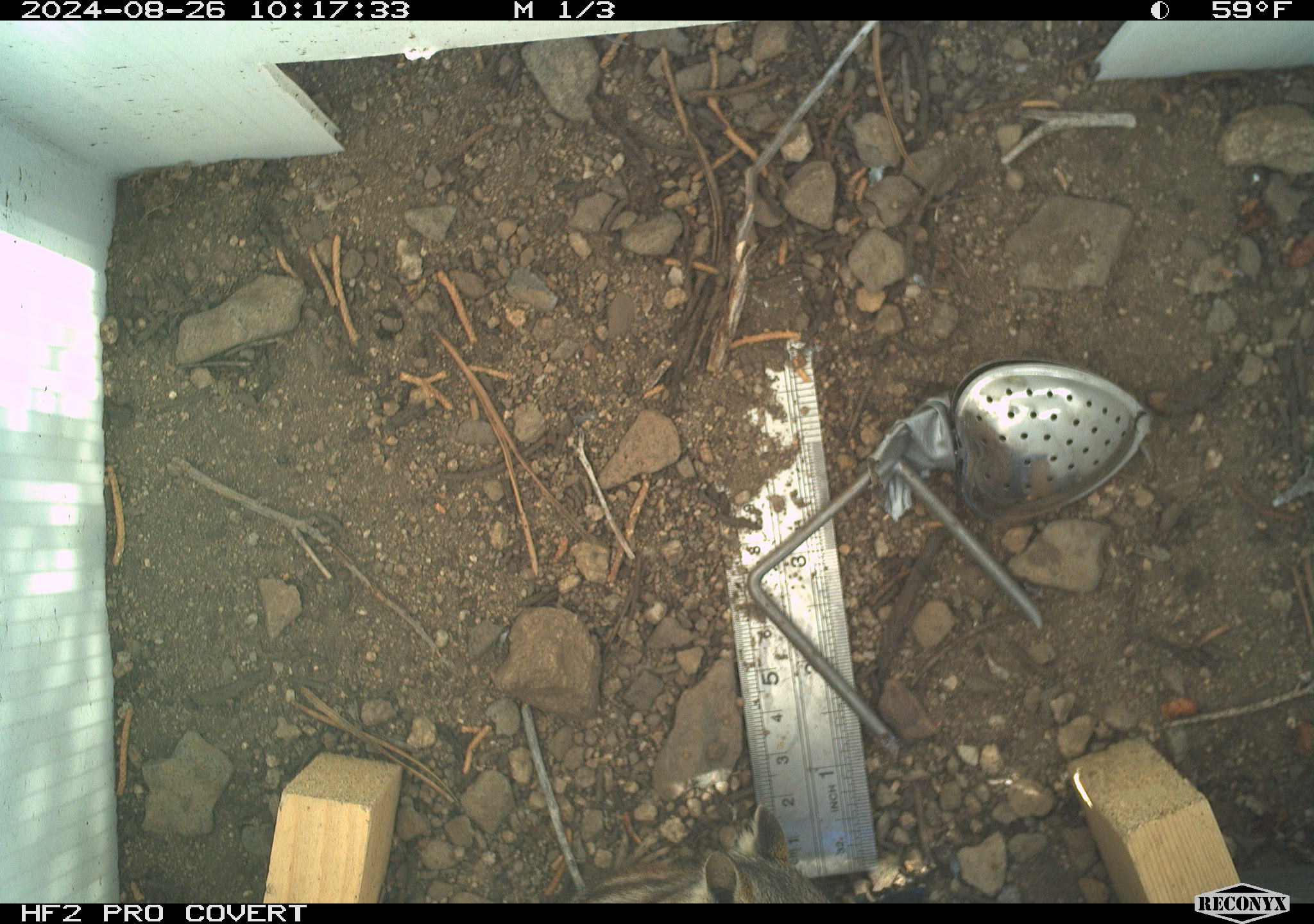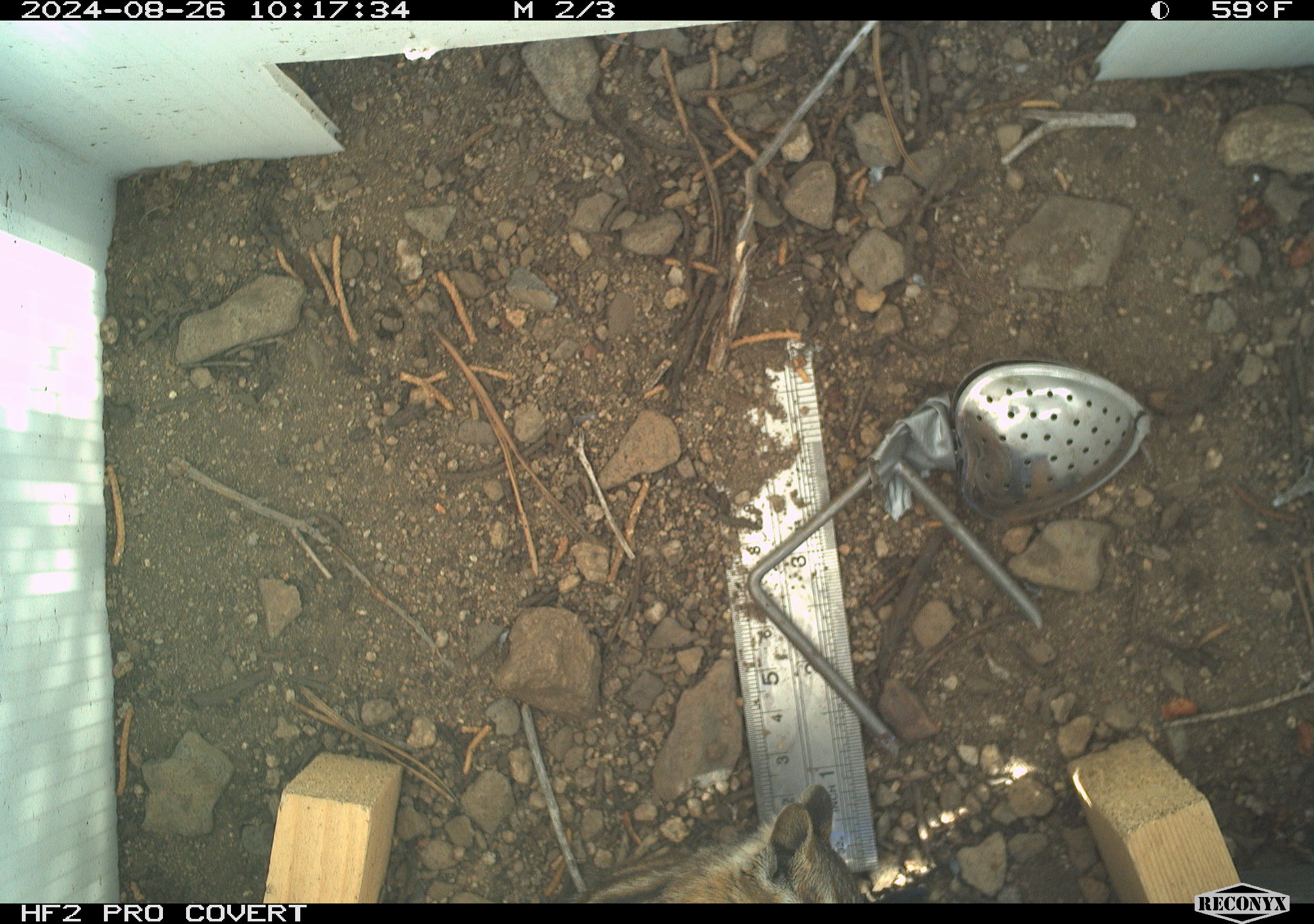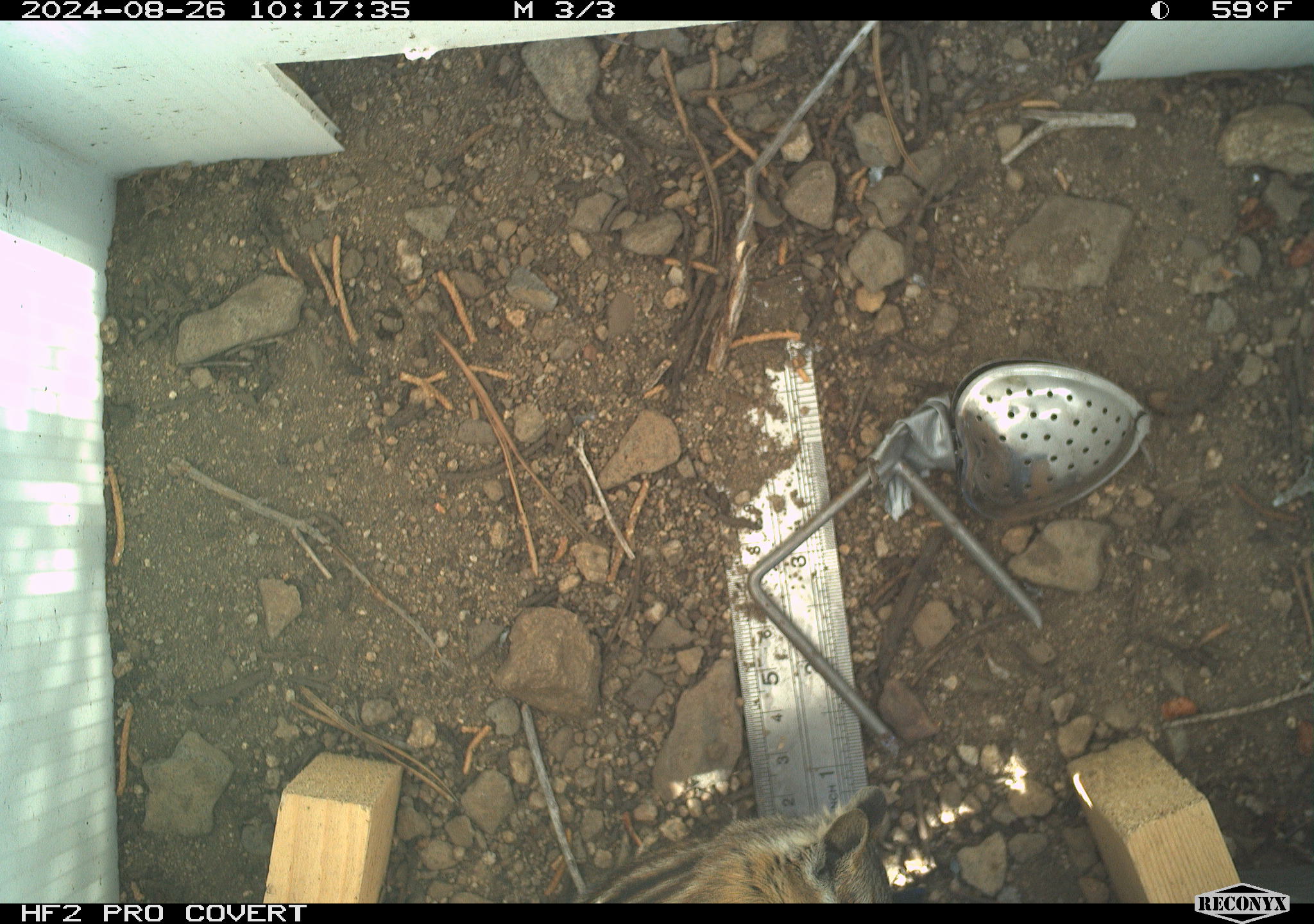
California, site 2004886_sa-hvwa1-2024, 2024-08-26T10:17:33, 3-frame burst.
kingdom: Animalia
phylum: Chordata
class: Mammalia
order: Rodentia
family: Sciuridae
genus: Neotamias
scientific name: Neotamias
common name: western chipmunks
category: neotamias species